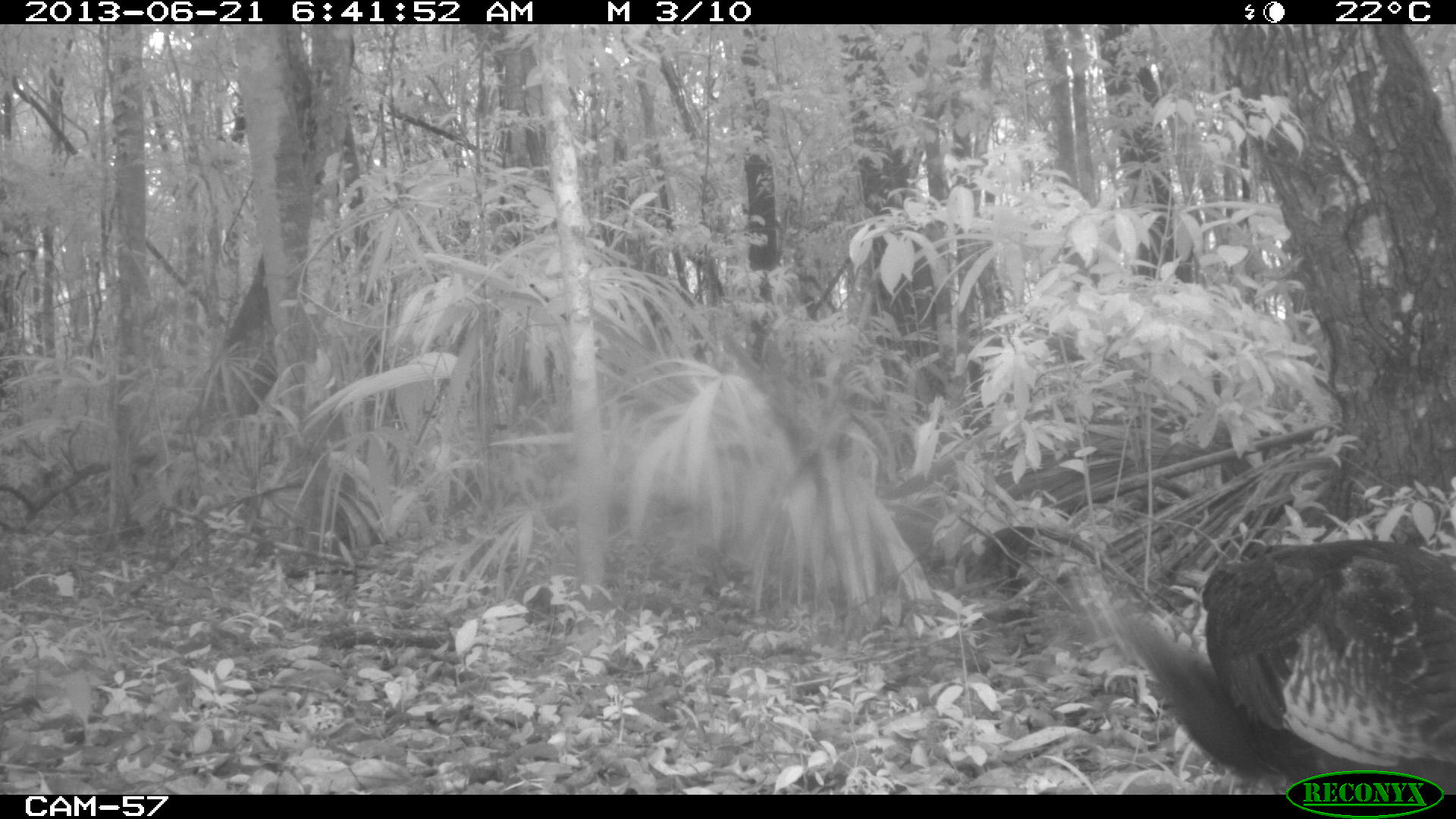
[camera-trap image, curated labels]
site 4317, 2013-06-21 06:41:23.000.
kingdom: Animalia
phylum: Chordata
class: Aves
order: Galliformes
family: Phasianidae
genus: Meleagris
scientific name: Meleagris ocellata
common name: ocellated turkey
Meleagris ocellata (ocellated turkey), count 1, sex female.